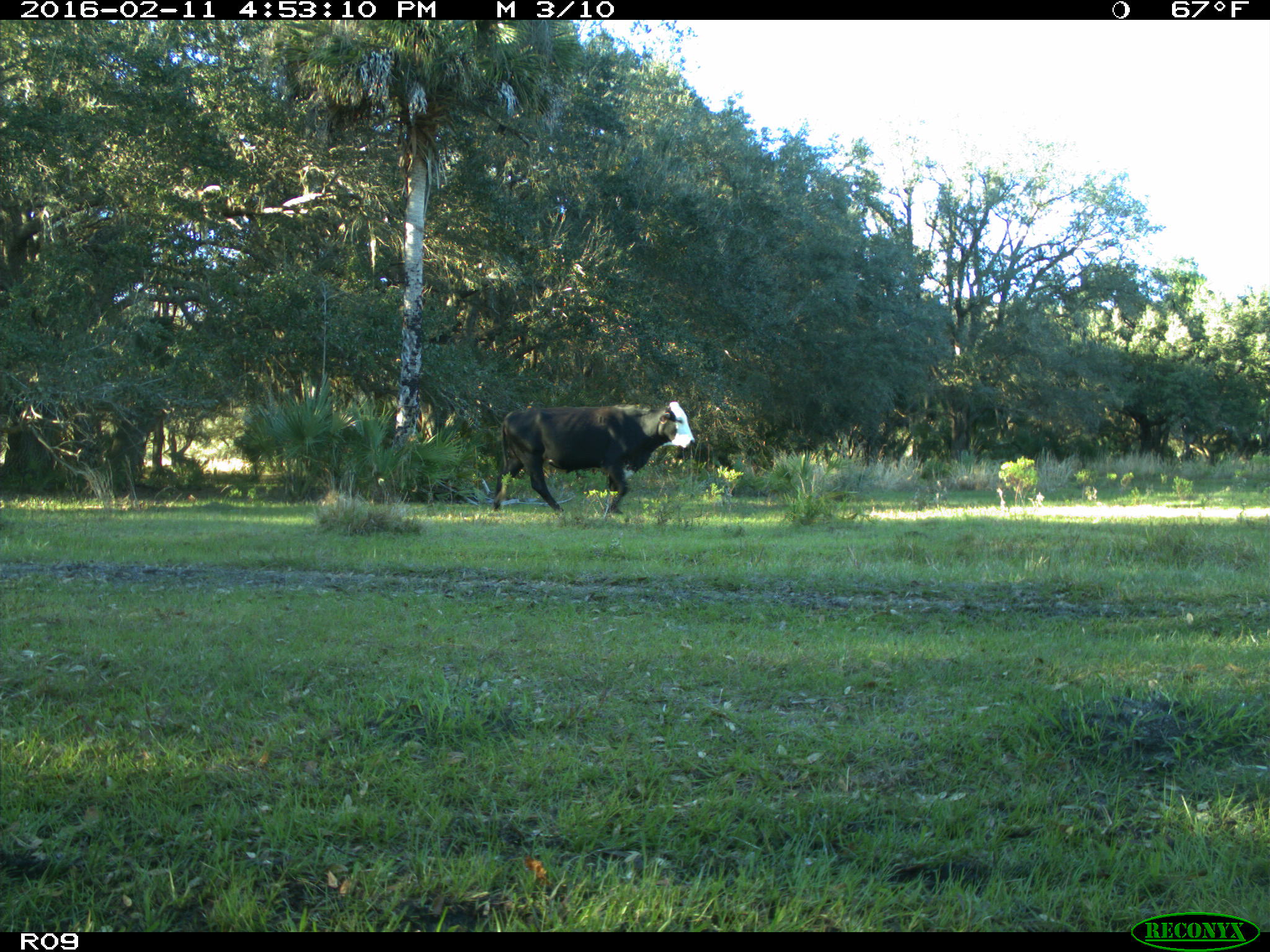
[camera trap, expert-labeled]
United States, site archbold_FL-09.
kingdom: Animalia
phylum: Chordata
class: Mammalia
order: Artiodactyla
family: Bovidae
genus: Bos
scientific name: Bos taurus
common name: domestic cow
Bos taurus (domestic cow).